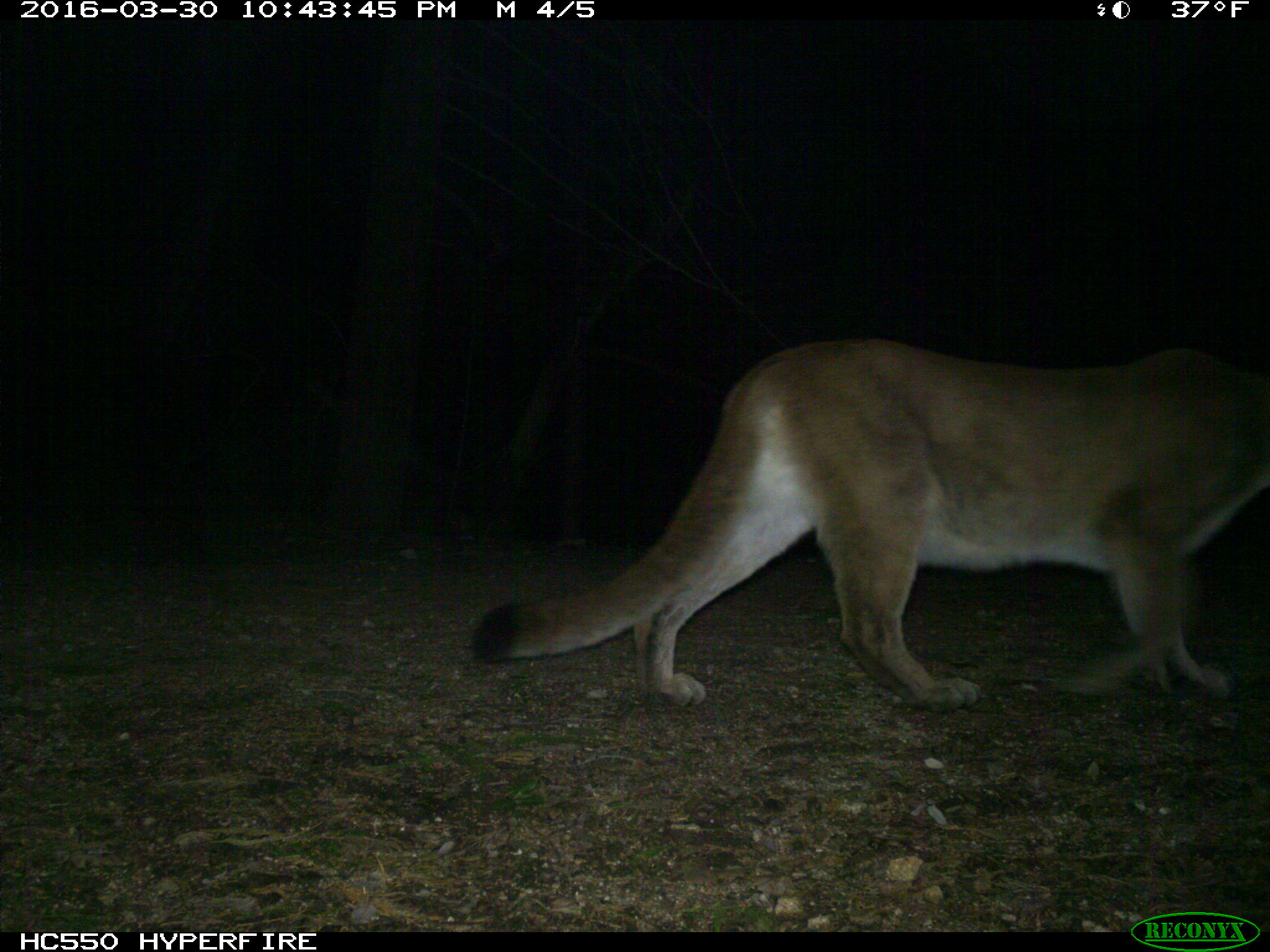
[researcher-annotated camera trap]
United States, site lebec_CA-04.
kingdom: Animalia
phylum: Chordata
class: Mammalia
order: Carnivora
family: Felidae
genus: Puma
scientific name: Puma concolor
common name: mountain lion